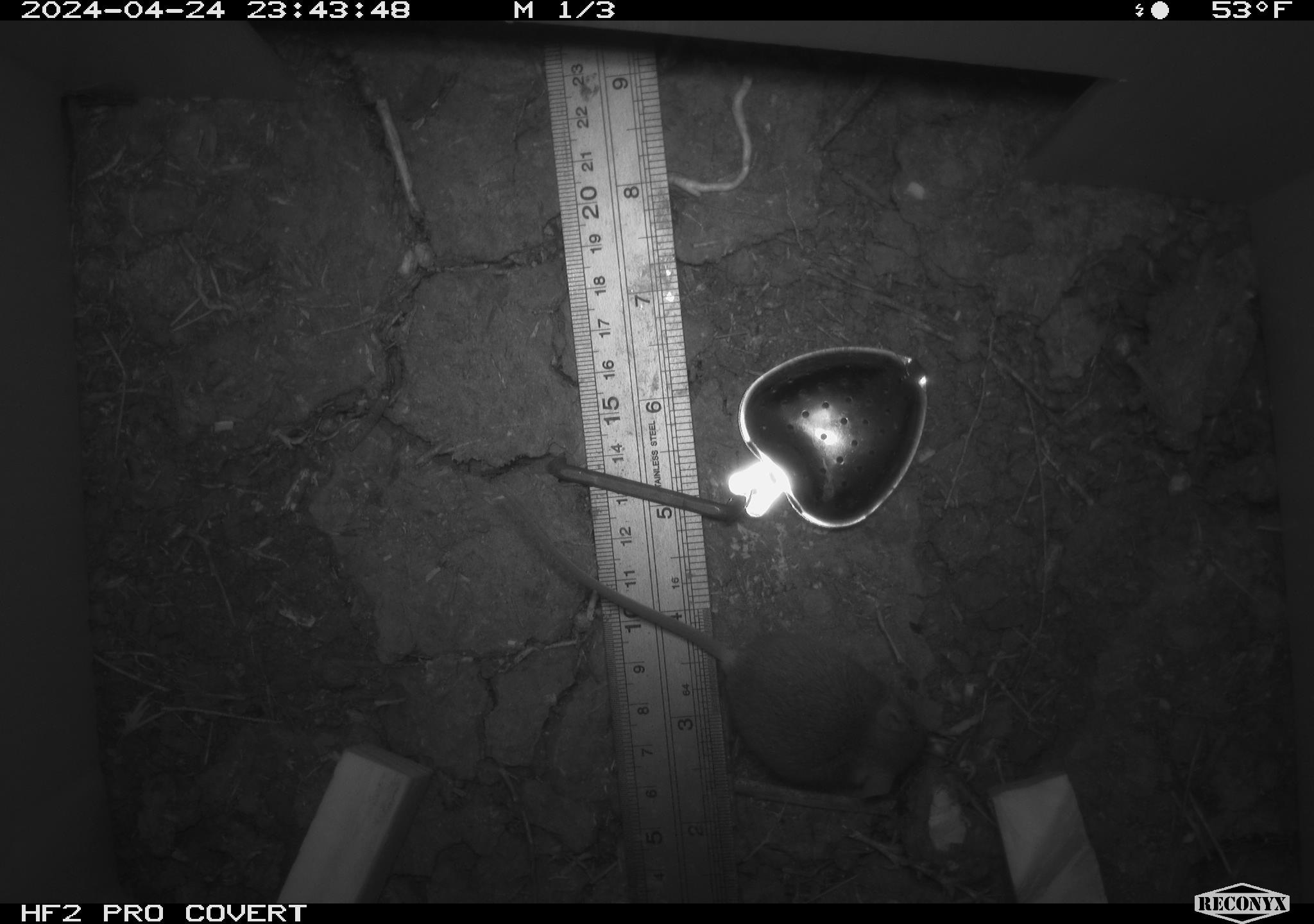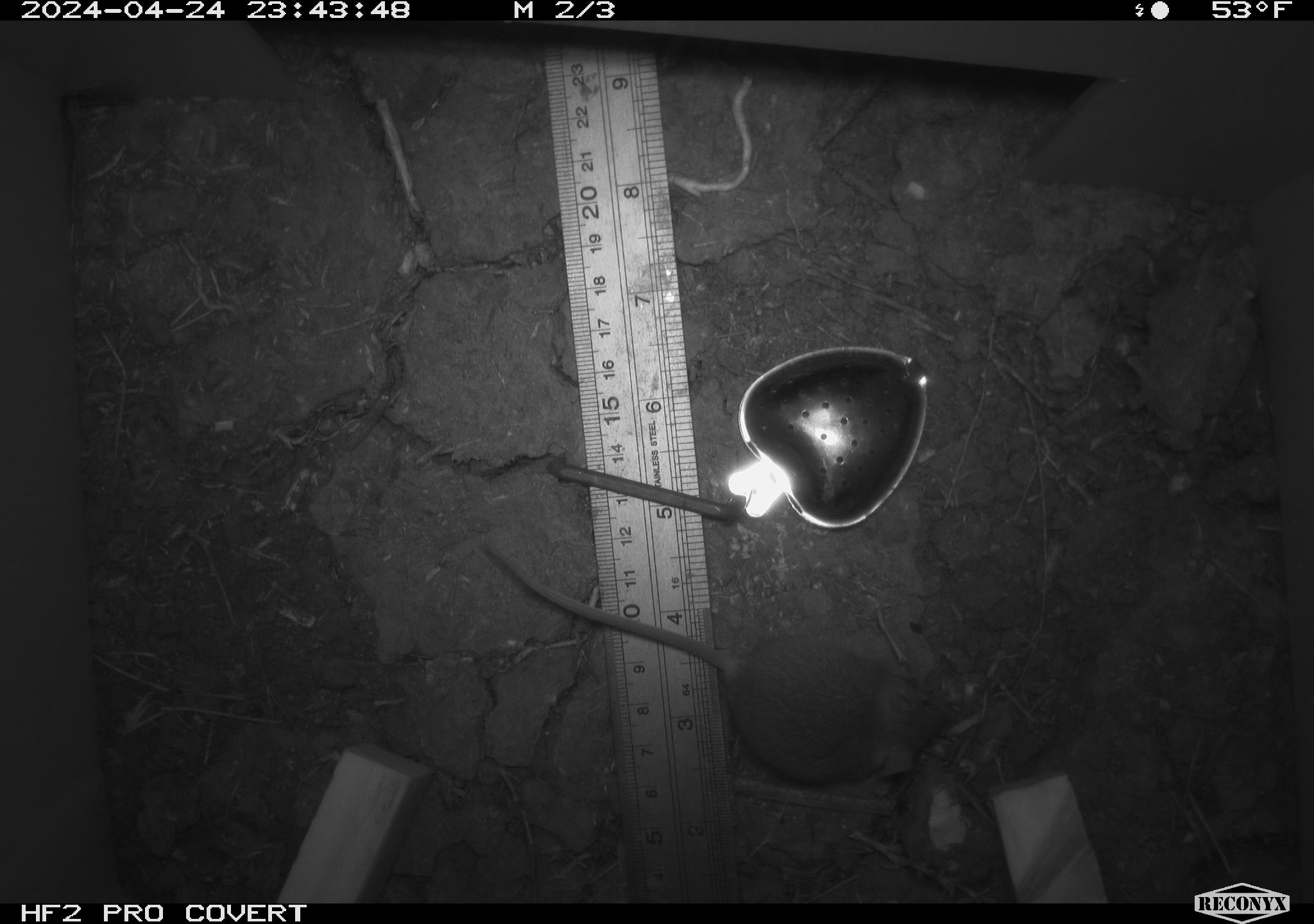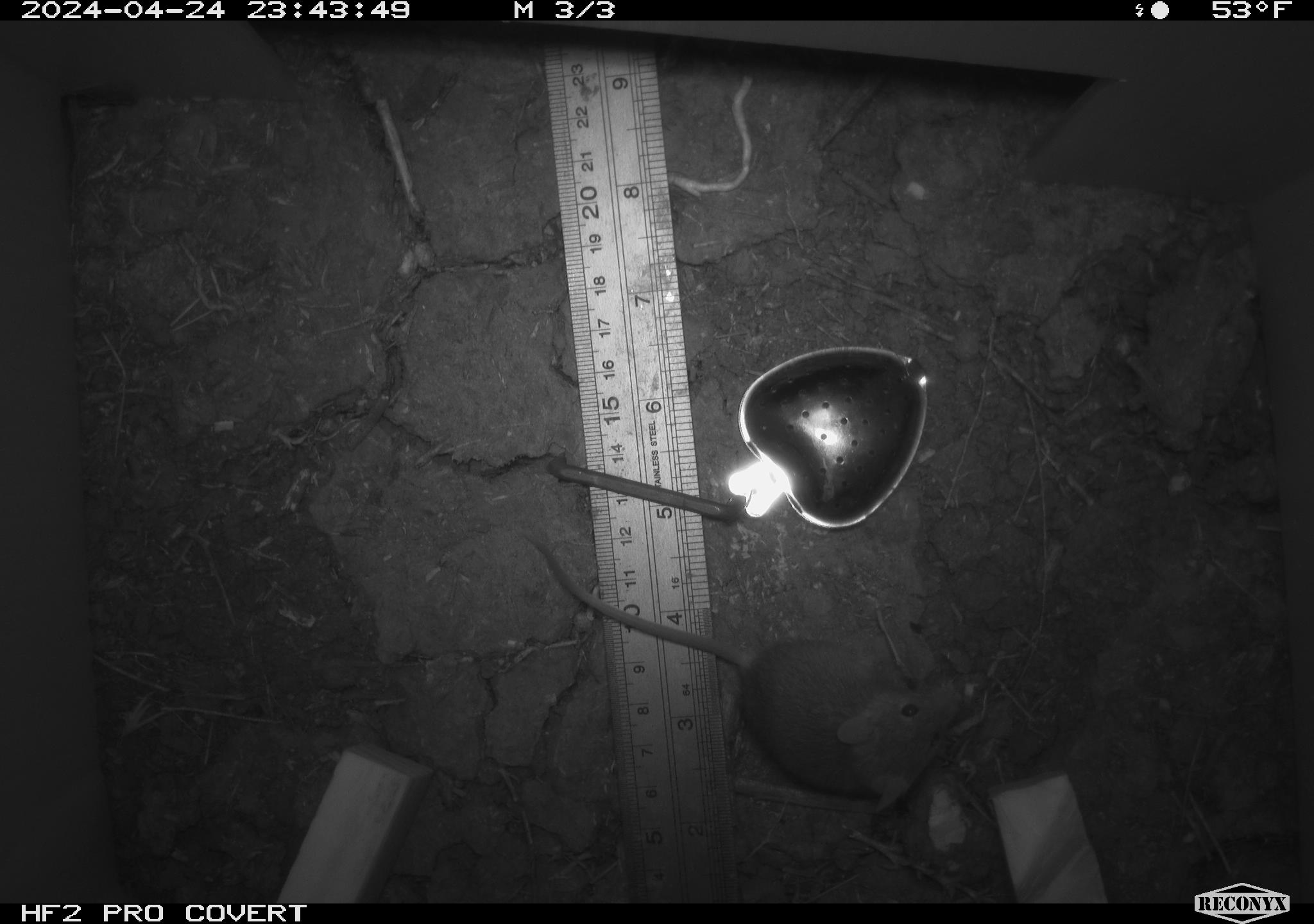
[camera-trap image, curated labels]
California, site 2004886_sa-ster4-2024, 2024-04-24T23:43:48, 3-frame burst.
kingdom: Animalia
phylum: Chordata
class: Mammalia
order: Rodentia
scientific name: Rodentia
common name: mouse species